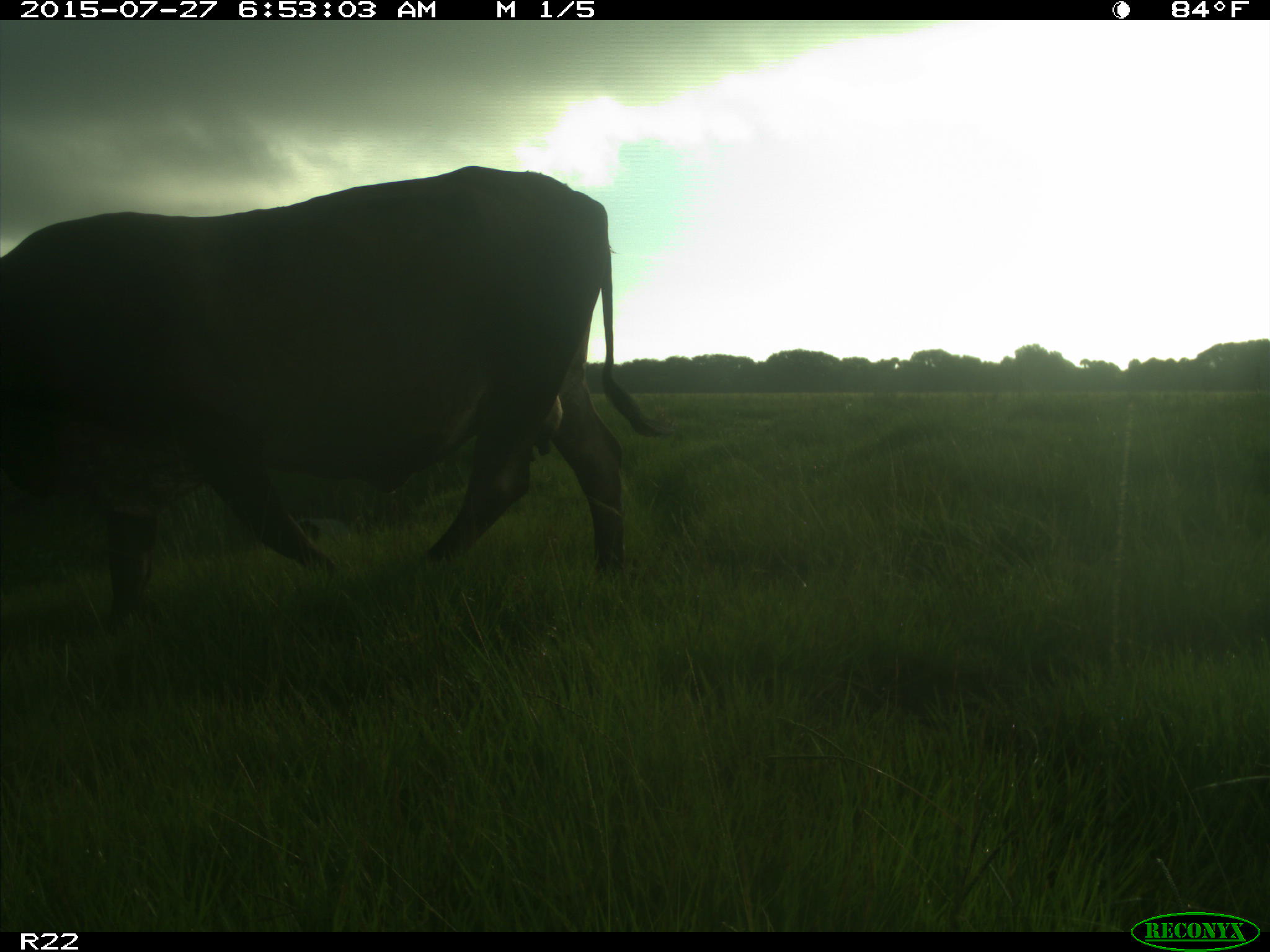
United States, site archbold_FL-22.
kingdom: Animalia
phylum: Chordata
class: Mammalia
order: Artiodactyla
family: Bovidae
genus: Bos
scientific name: Bos taurus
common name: domestic cow